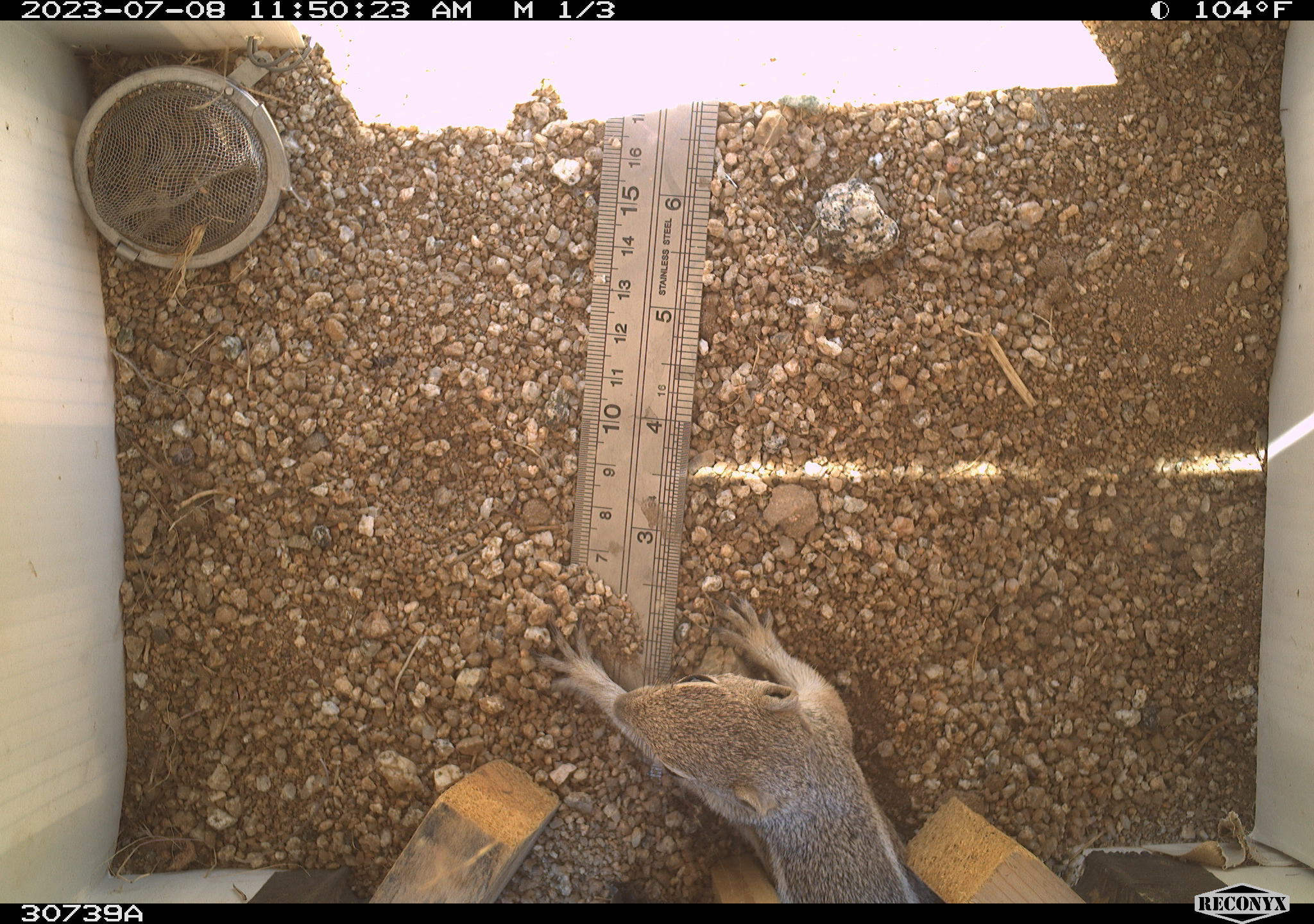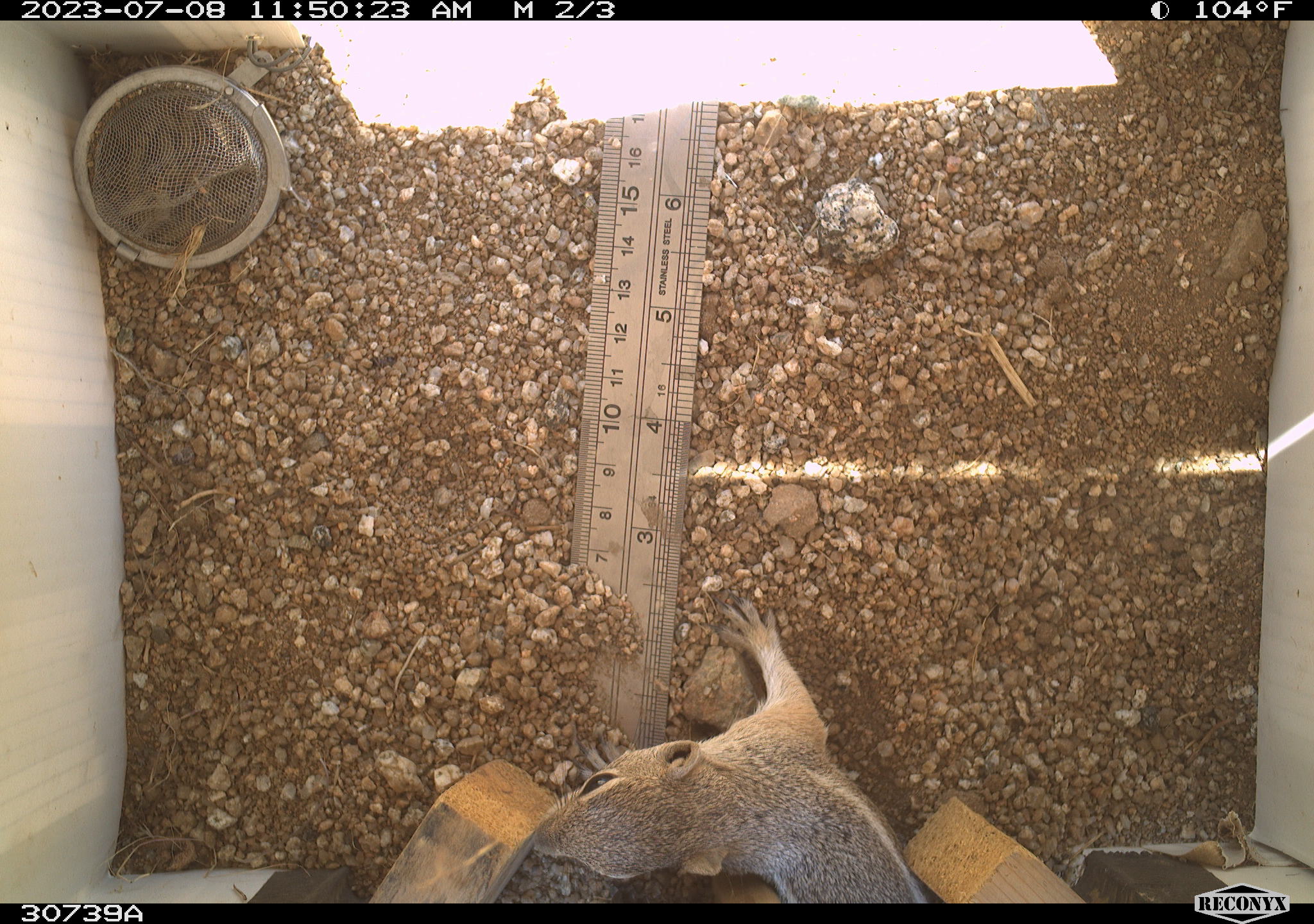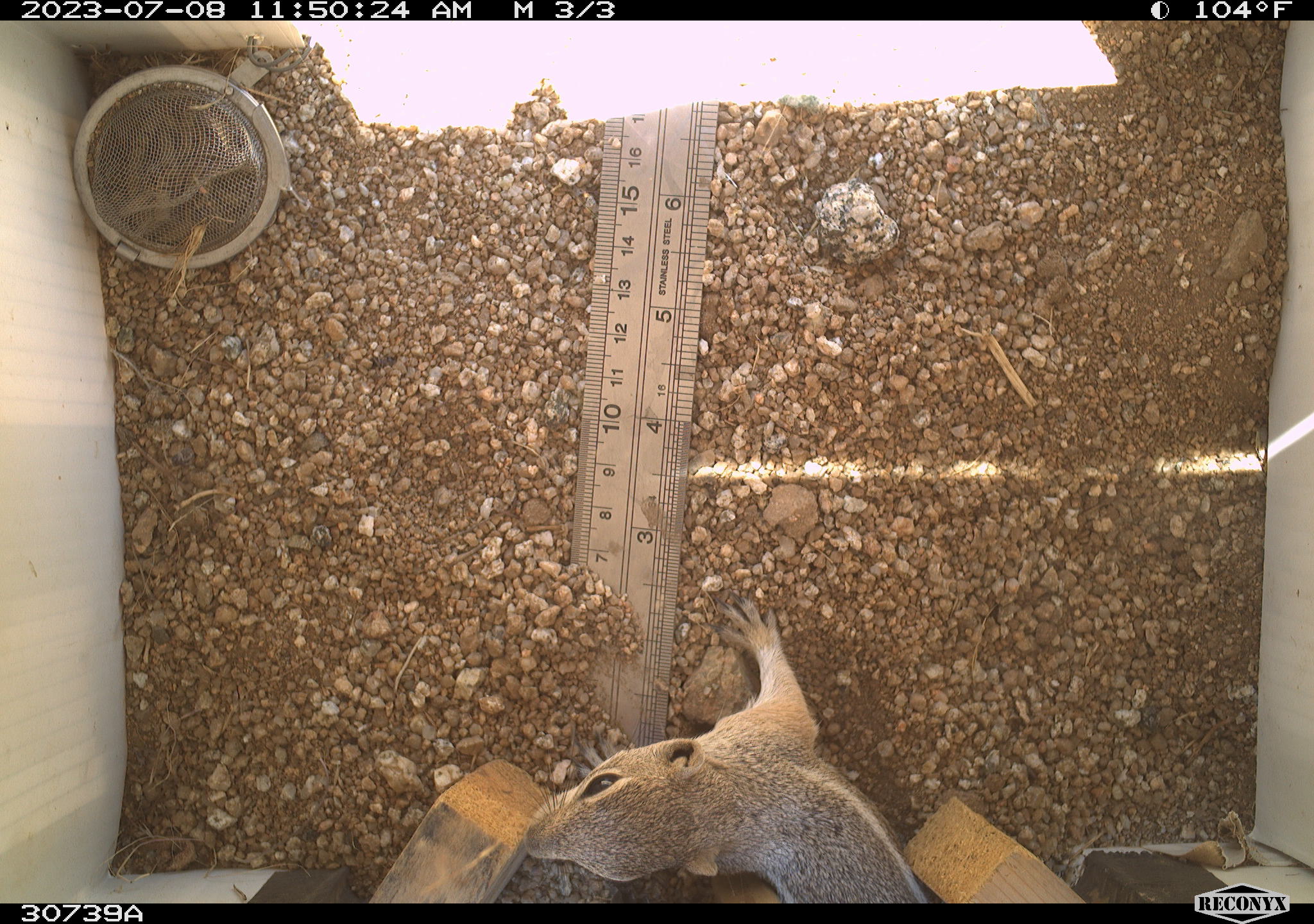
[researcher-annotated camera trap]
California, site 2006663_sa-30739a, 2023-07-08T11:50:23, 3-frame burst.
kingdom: Animalia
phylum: Chordata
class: Mammalia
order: Rodentia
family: Sciuridae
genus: Ammospermophilus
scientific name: Ammospermophilus leucurus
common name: white-tailed antelope squirrel